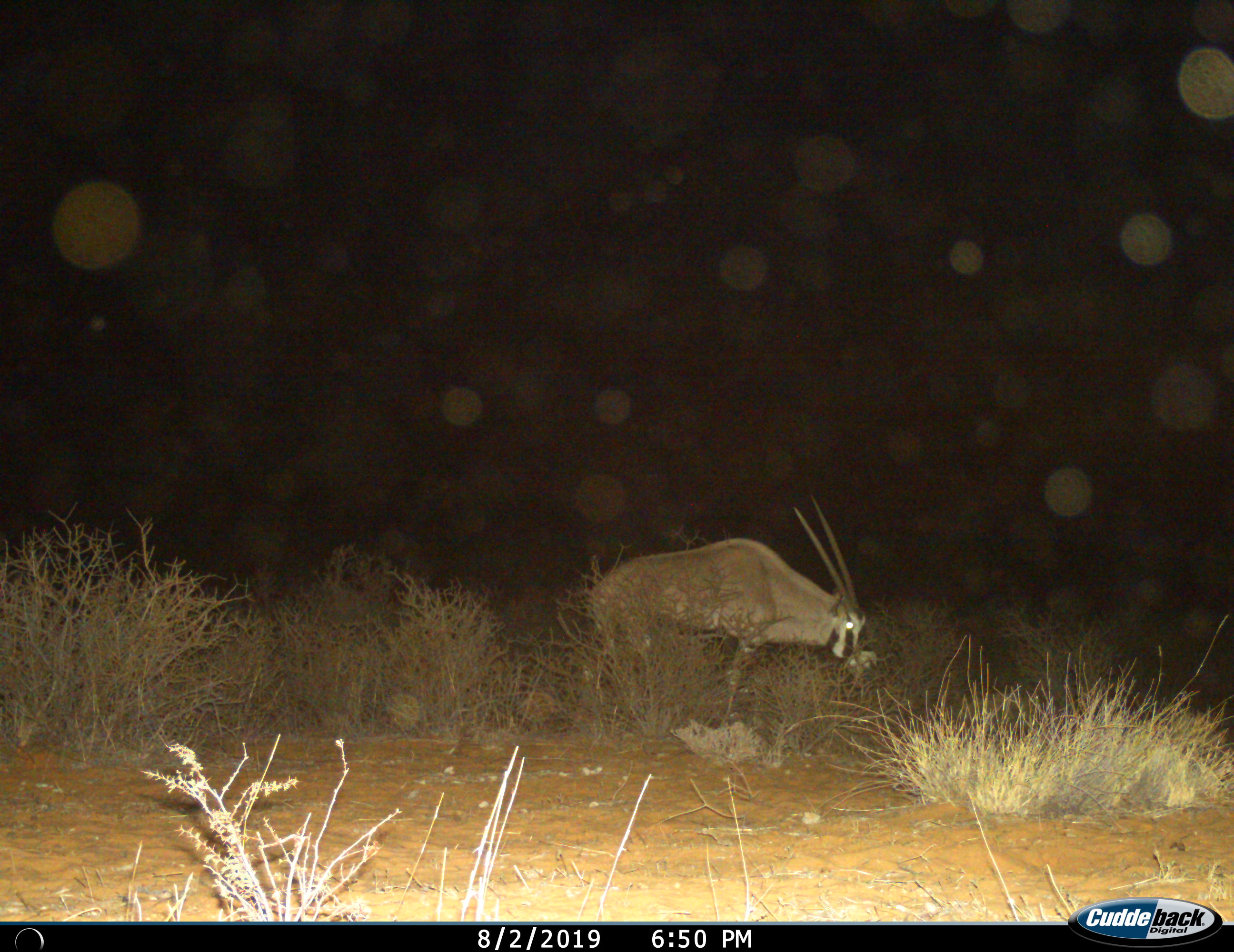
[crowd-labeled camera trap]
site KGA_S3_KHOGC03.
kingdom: Animalia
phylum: Chordata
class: Mammalia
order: Artiodactyla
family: Bovidae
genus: Oryx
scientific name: Oryx gazella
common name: gemsbok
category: oryx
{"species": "oryx (gemsbok) (Oryx gazella)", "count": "1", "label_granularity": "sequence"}